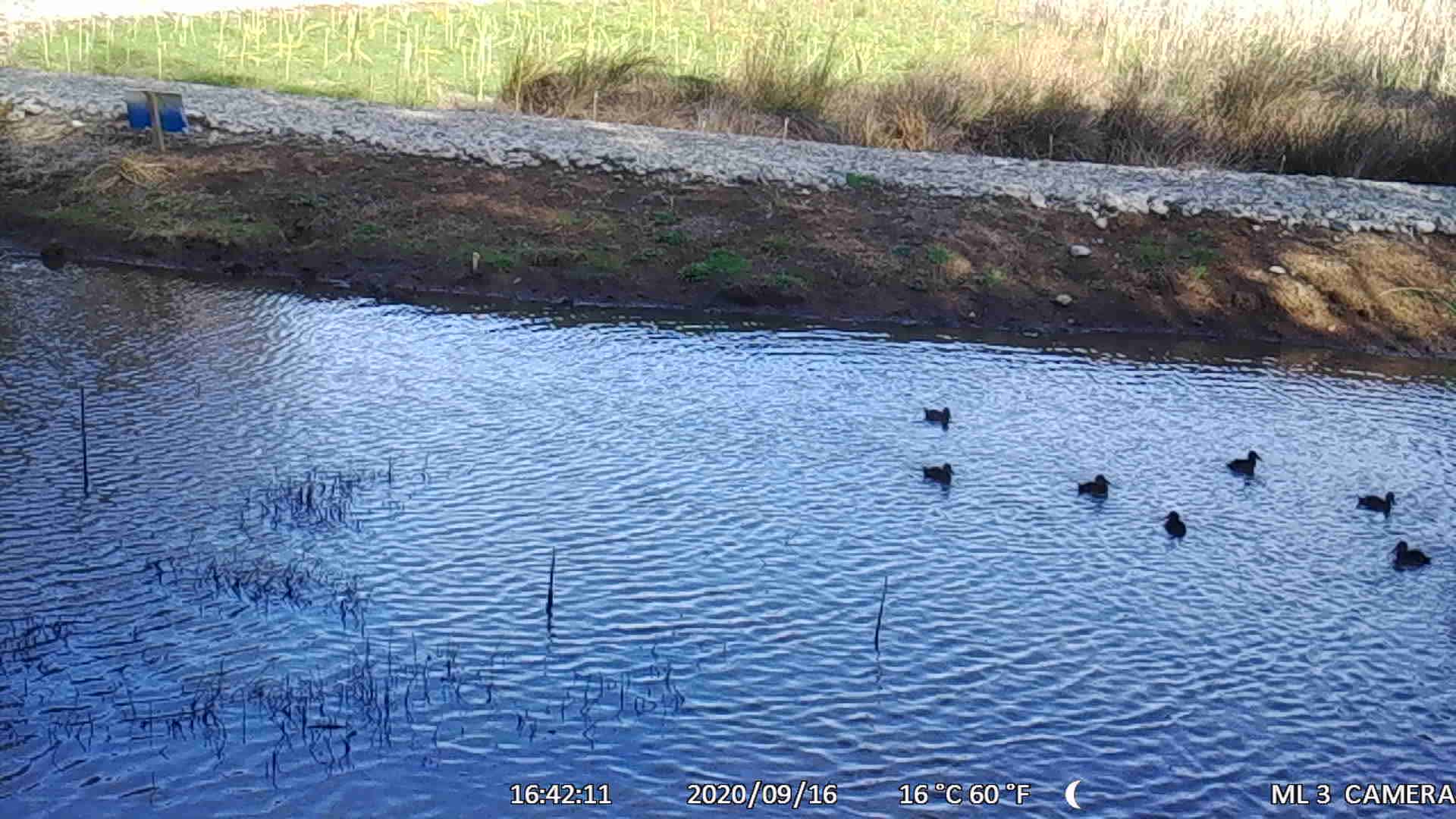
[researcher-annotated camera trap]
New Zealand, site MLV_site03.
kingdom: Animalia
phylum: Chordata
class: Aves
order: Anseriformes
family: Anatidae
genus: Anas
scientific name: Anas chlorotis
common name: brown teal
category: pateke